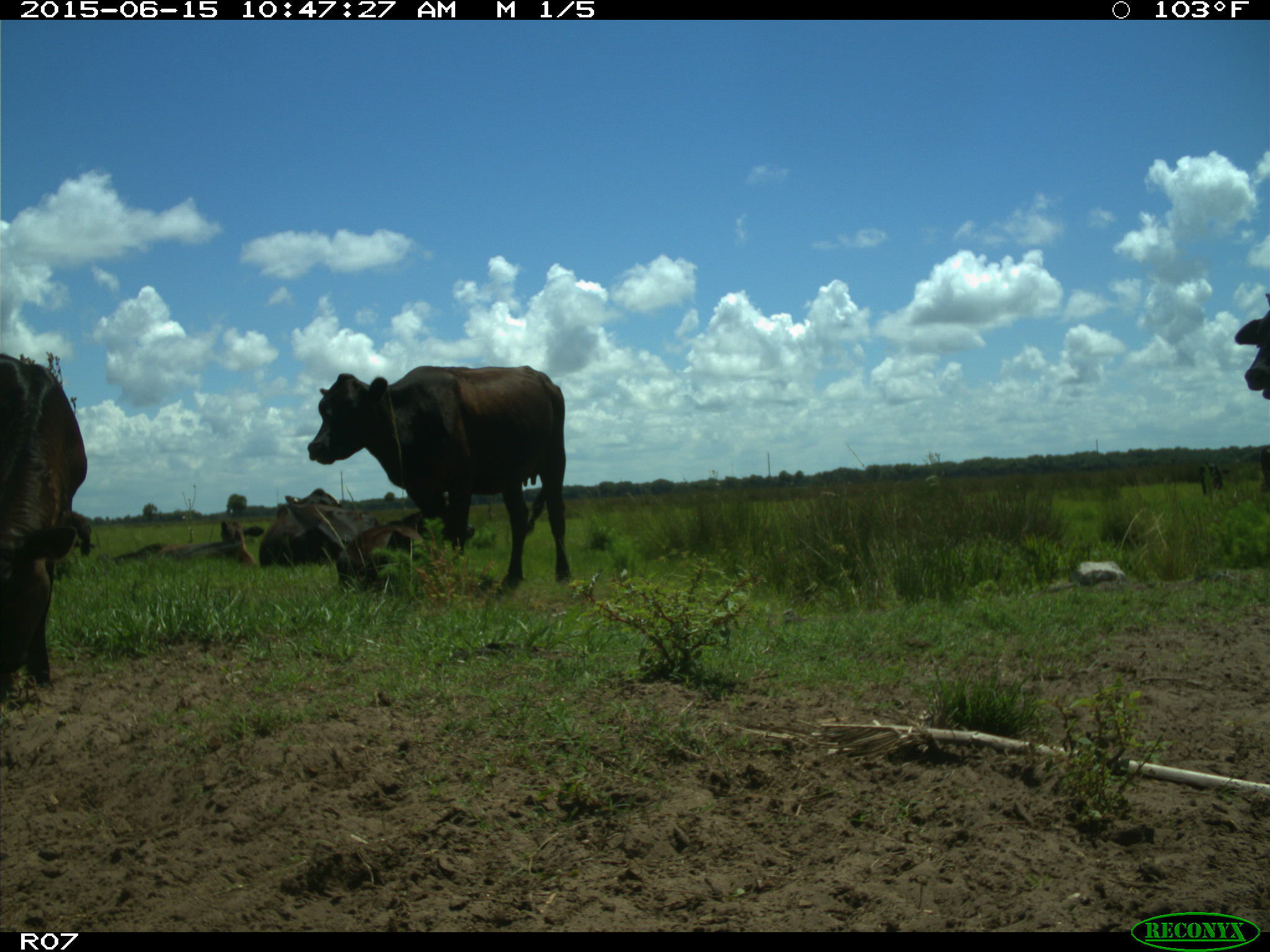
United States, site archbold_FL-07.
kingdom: Animalia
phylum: Chordata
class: Mammalia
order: Artiodactyla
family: Bovidae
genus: Bos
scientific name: Bos taurus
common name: domestic cow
Bos taurus (domestic cow).